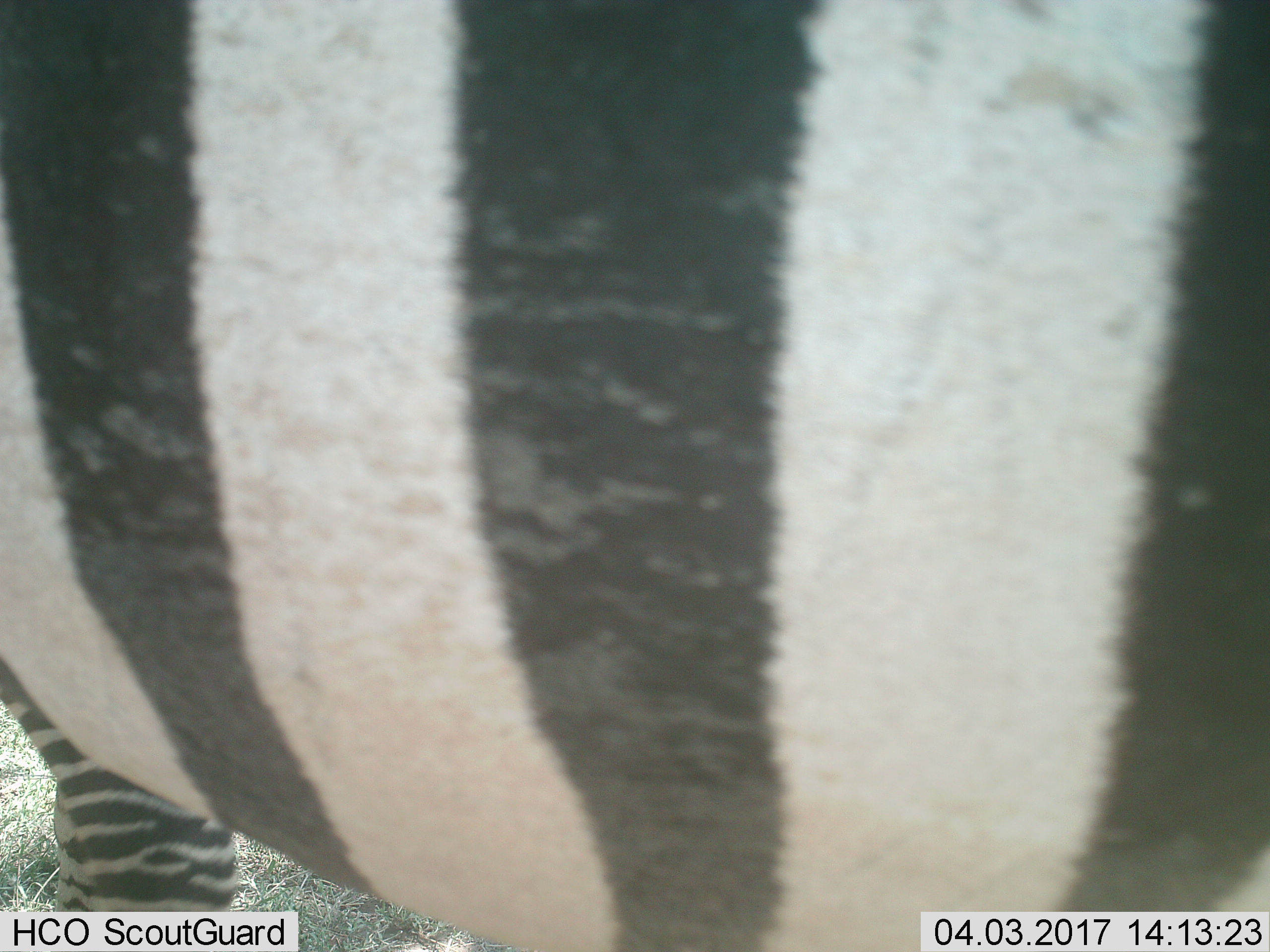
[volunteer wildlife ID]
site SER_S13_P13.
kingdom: Animalia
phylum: Chordata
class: Mammalia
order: Perissodactyla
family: Equidae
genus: Equus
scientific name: Equus quagga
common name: plains zebra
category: zebraplains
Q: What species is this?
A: Zebraplains (plains zebra) (Equus quagga).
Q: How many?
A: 1.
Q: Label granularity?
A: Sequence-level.